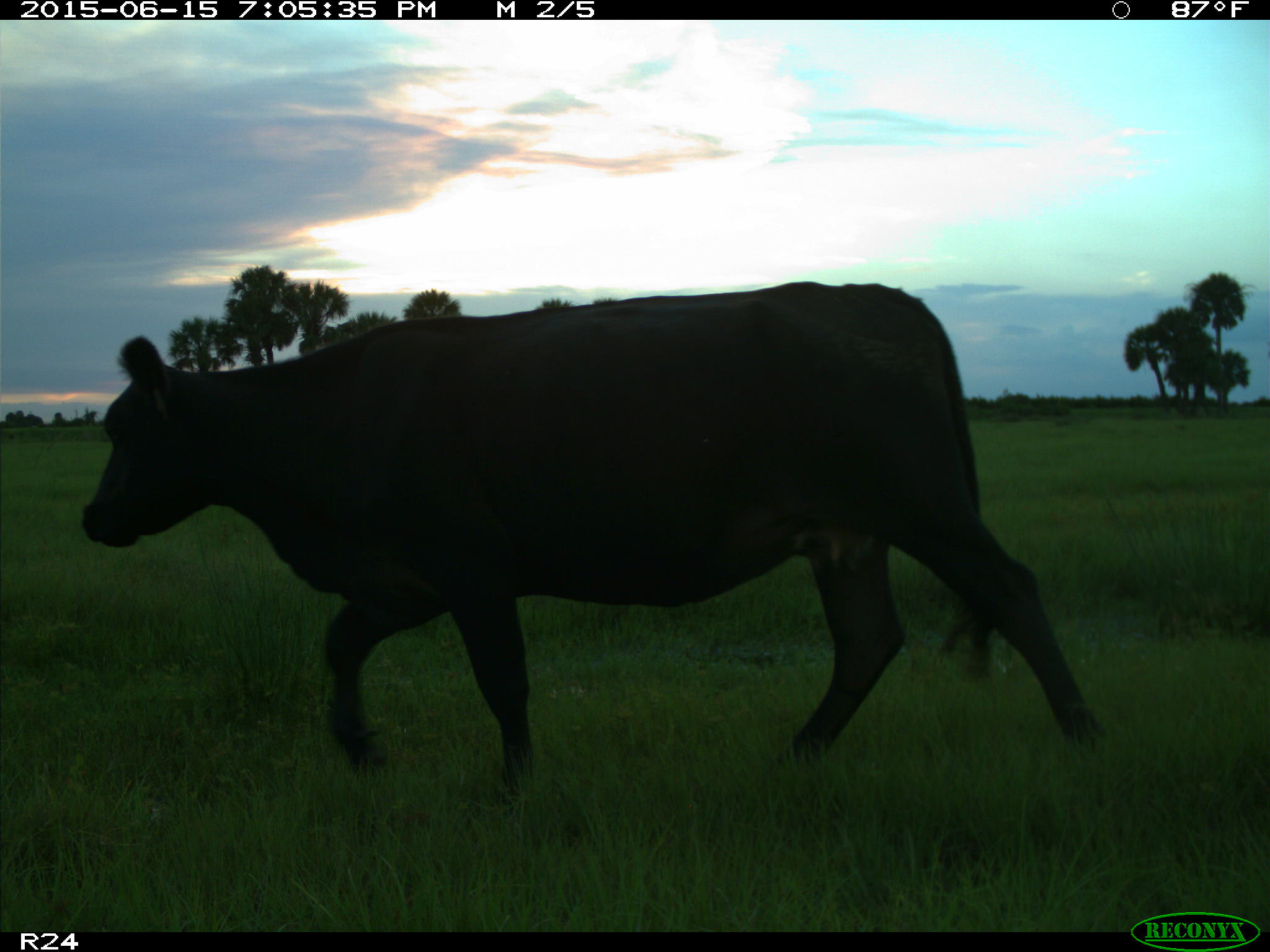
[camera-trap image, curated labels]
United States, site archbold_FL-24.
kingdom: Animalia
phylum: Chordata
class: Mammalia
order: Artiodactyla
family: Bovidae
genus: Bos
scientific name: Bos taurus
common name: domestic cow